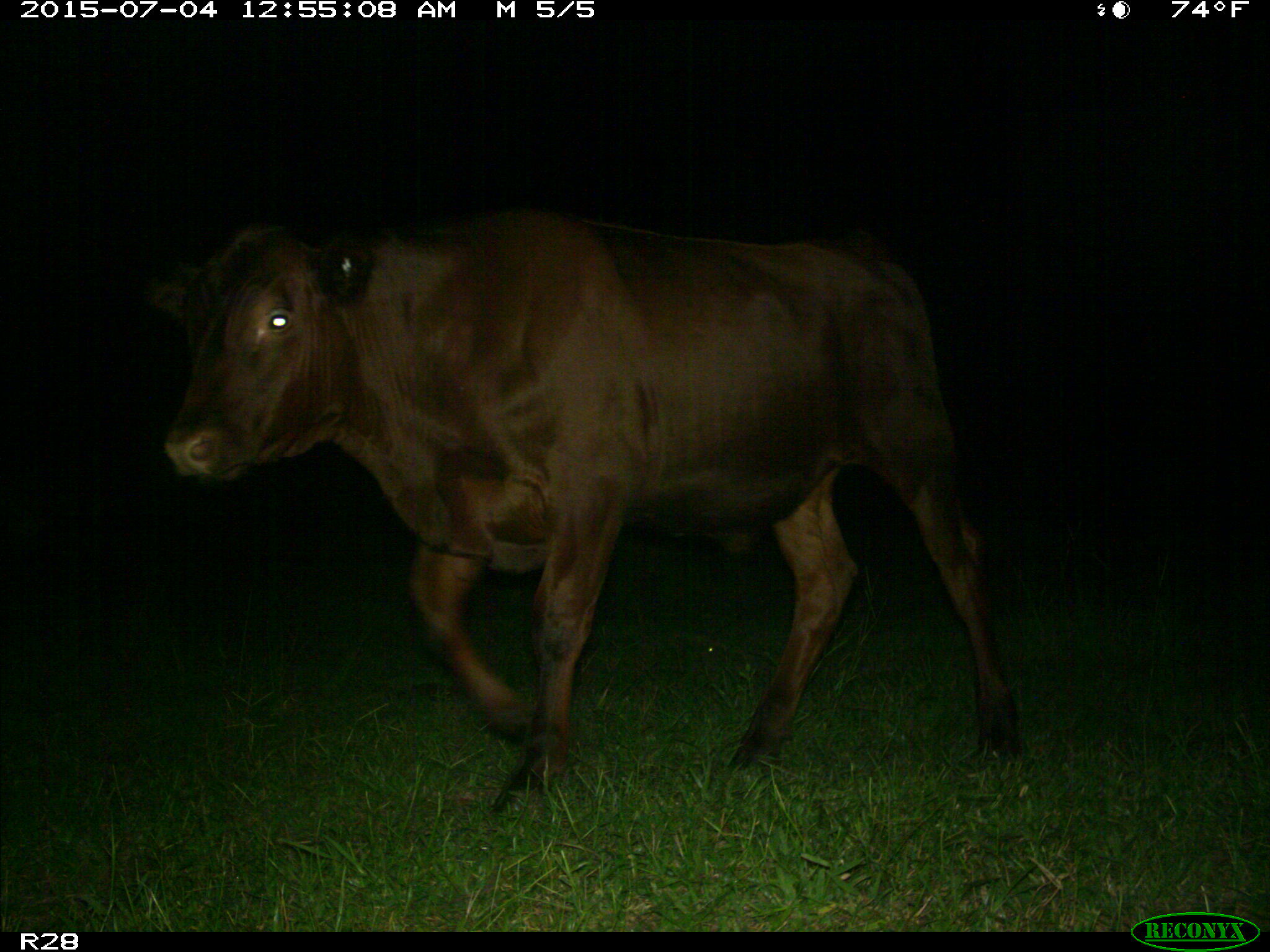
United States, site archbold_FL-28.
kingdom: Animalia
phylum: Chordata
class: Mammalia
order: Artiodactyla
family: Bovidae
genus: Bos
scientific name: Bos taurus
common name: domestic cow